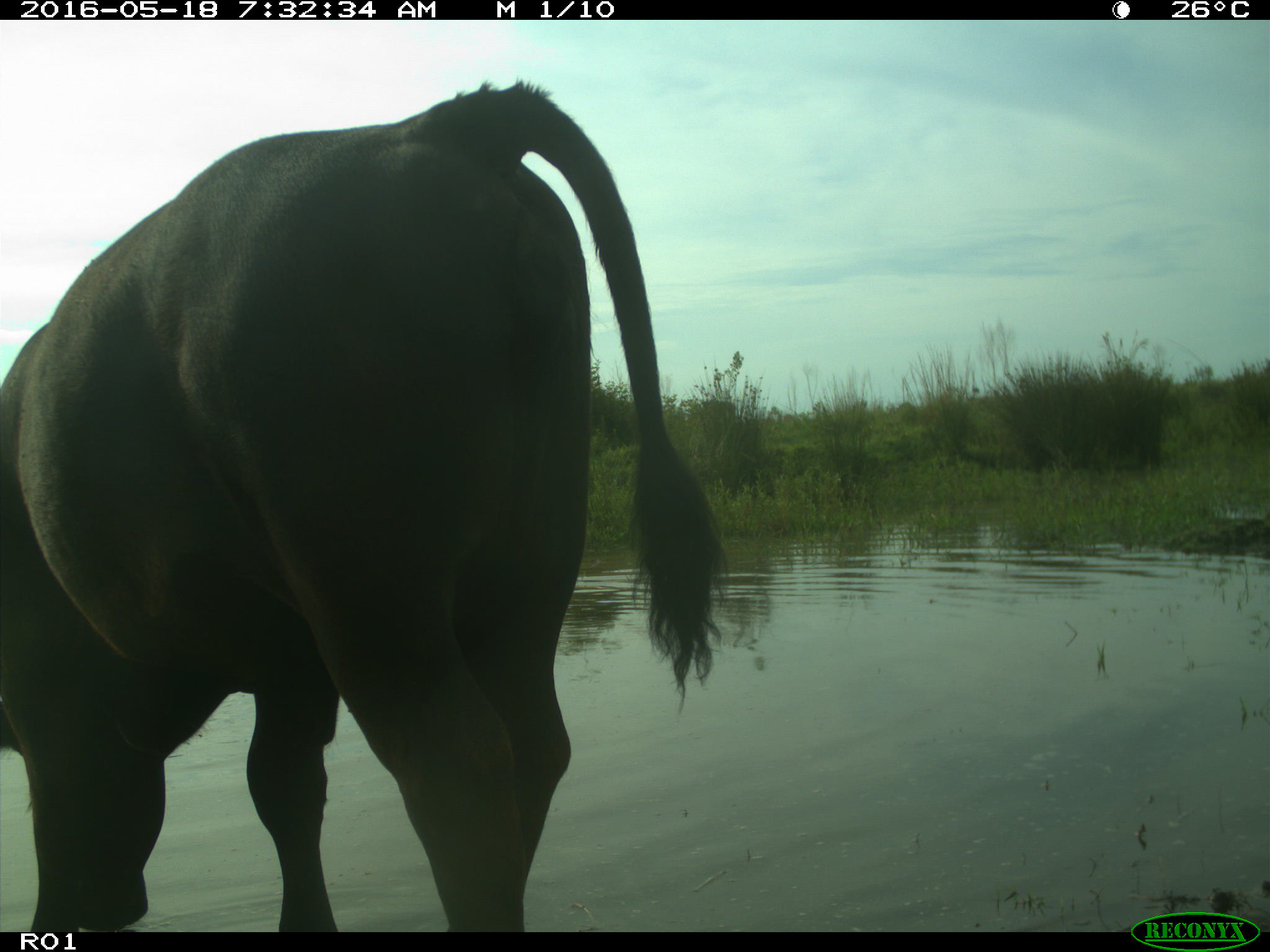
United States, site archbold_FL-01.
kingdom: Animalia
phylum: Chordata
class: Mammalia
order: Artiodactyla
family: Bovidae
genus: Bos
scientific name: Bos taurus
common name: domestic cow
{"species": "Bos taurus (domestic cow)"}